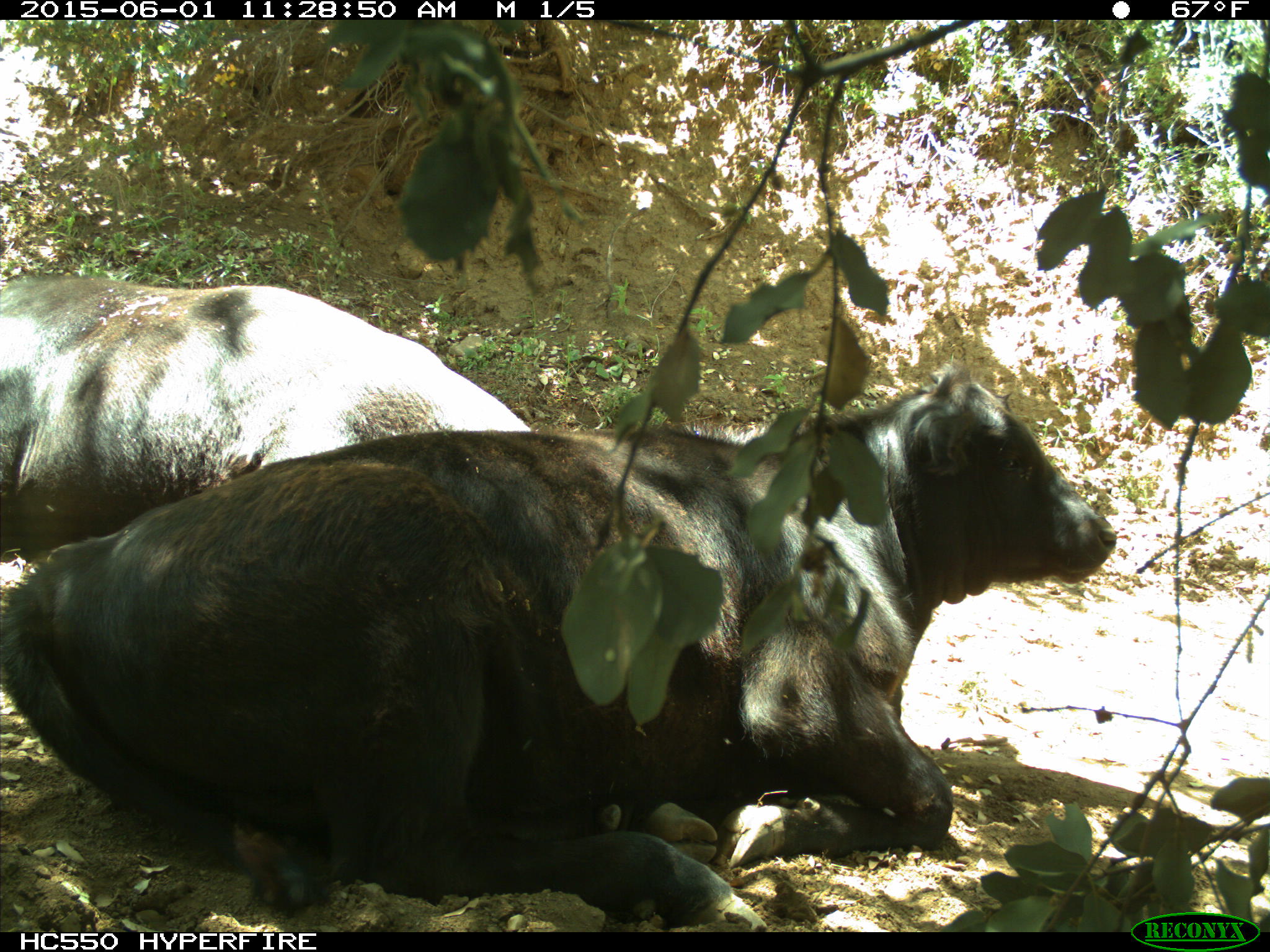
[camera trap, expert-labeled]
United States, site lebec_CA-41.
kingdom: Animalia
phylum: Chordata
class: Mammalia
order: Artiodactyla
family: Bovidae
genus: Bos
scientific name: Bos taurus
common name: domestic cow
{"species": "Bos taurus (domestic cow)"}